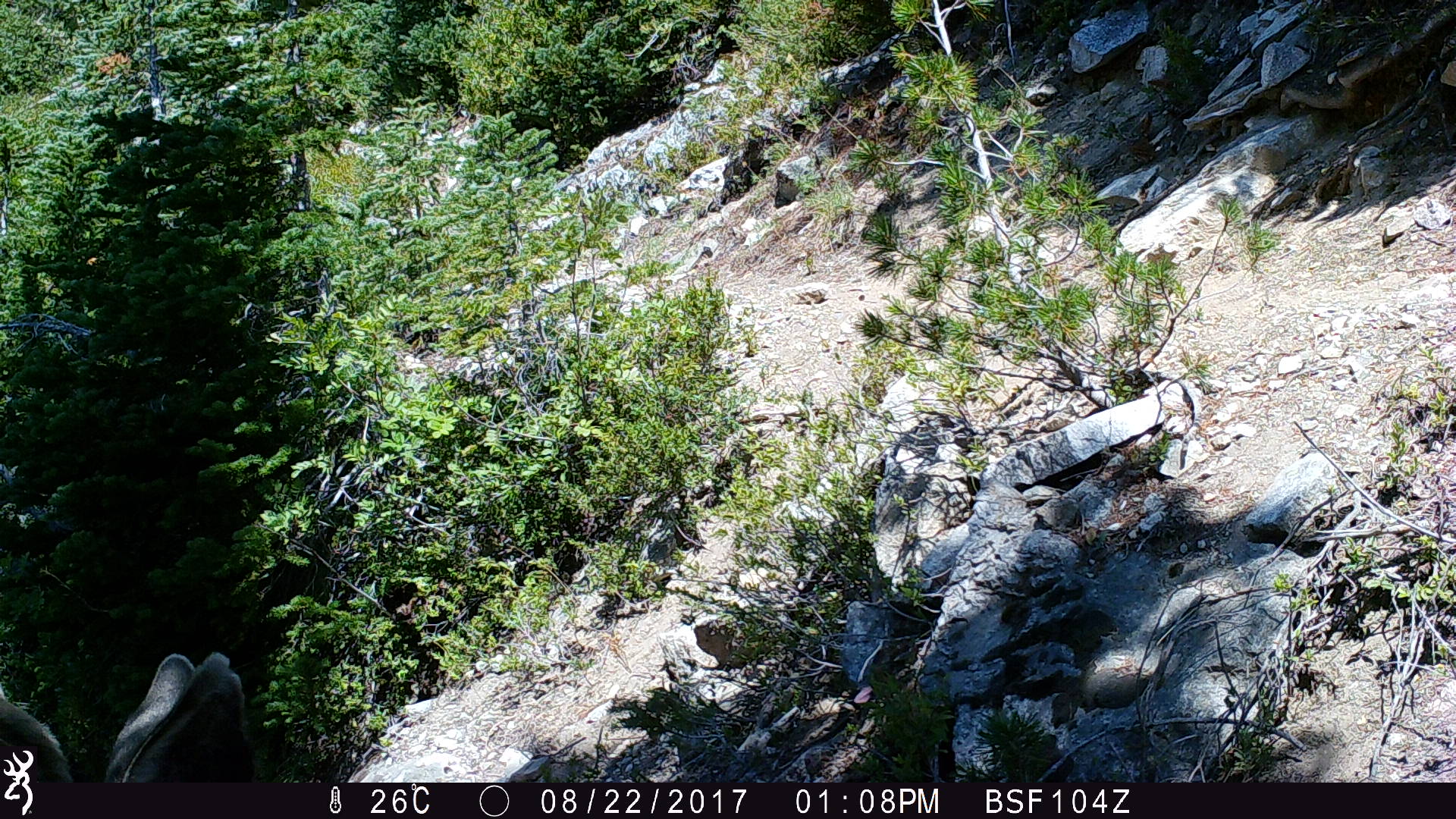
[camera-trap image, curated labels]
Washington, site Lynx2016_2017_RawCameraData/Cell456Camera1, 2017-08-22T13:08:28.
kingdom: Animalia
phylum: Chordata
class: Mammalia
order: Artiodactyla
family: Cervidae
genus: Odocoileus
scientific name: Odocoileus hemionus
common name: mule deer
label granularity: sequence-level